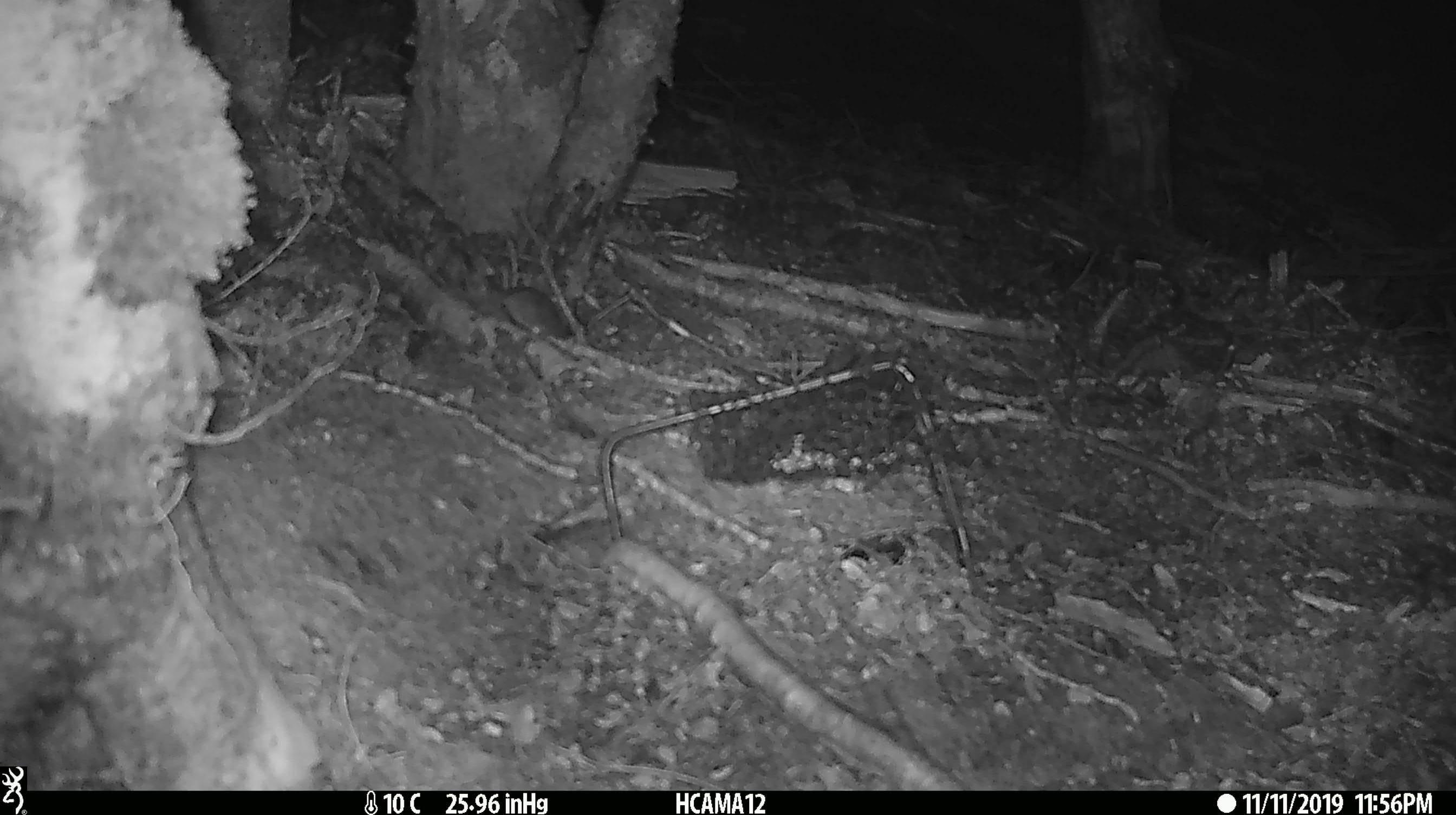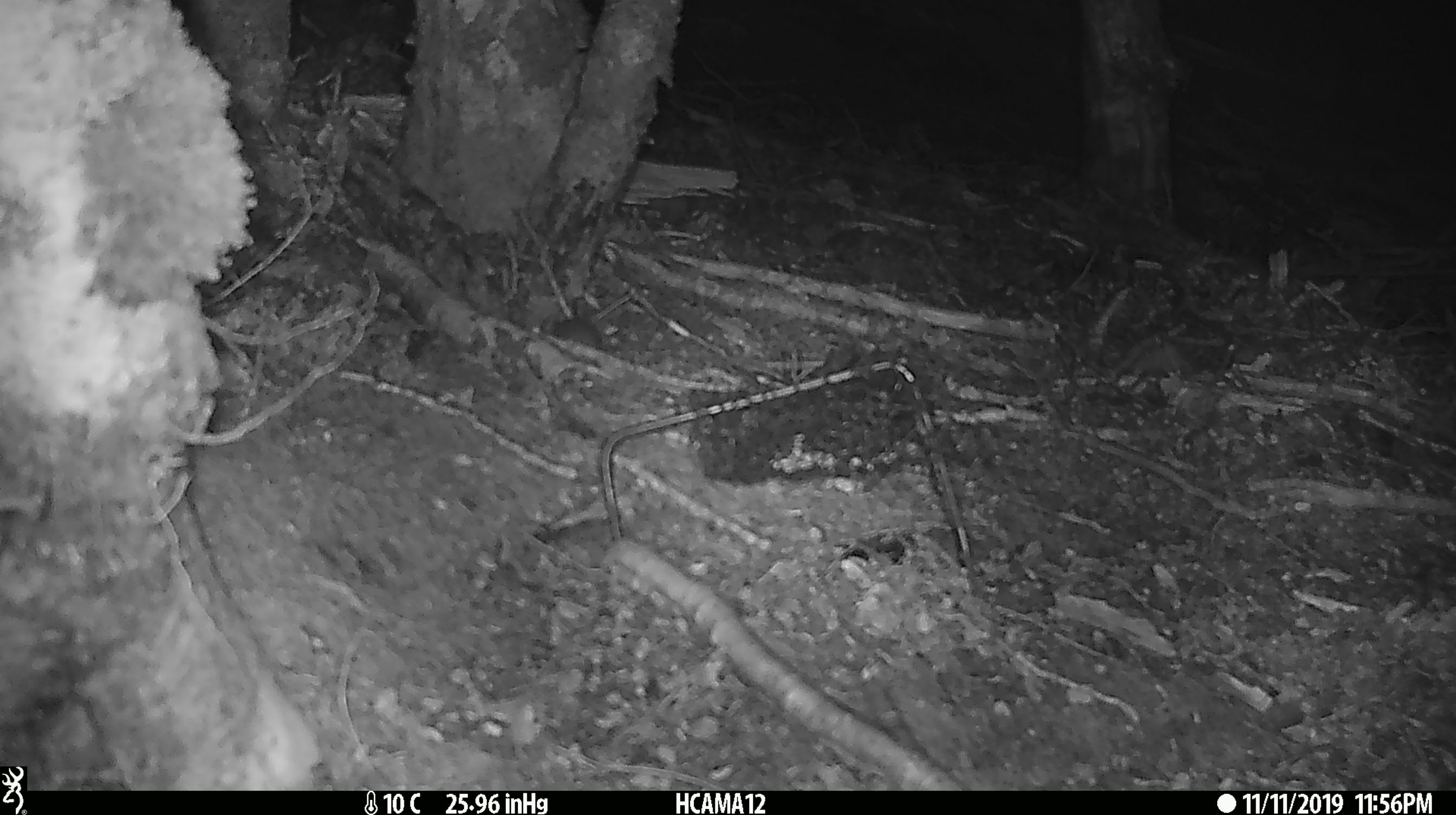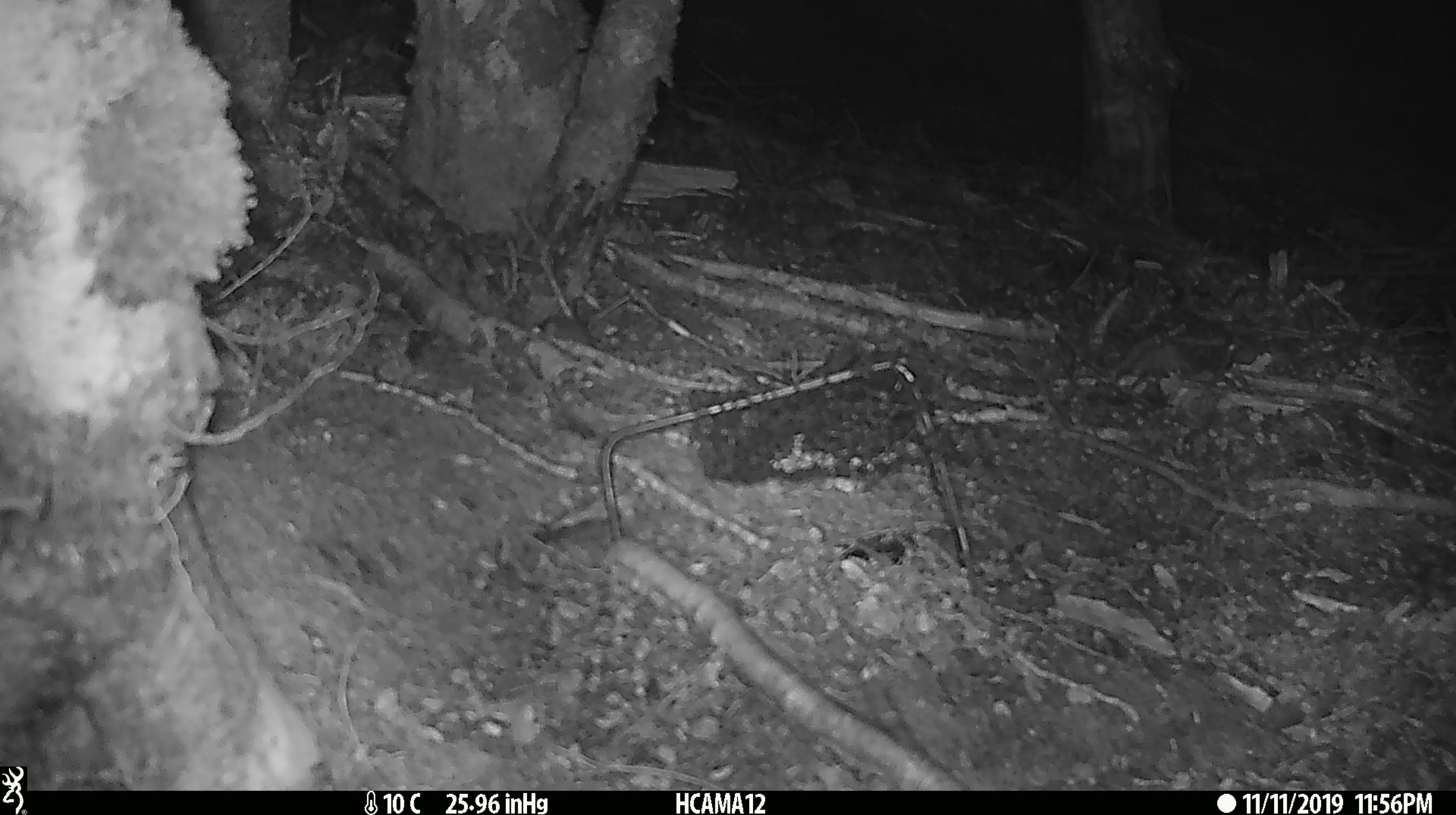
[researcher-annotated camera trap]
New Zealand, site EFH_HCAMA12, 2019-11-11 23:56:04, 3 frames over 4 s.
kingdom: Animalia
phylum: Chordata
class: Mammalia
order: Rodentia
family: Muridae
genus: Mus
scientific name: Mus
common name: mouse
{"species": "mouse (Mus)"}